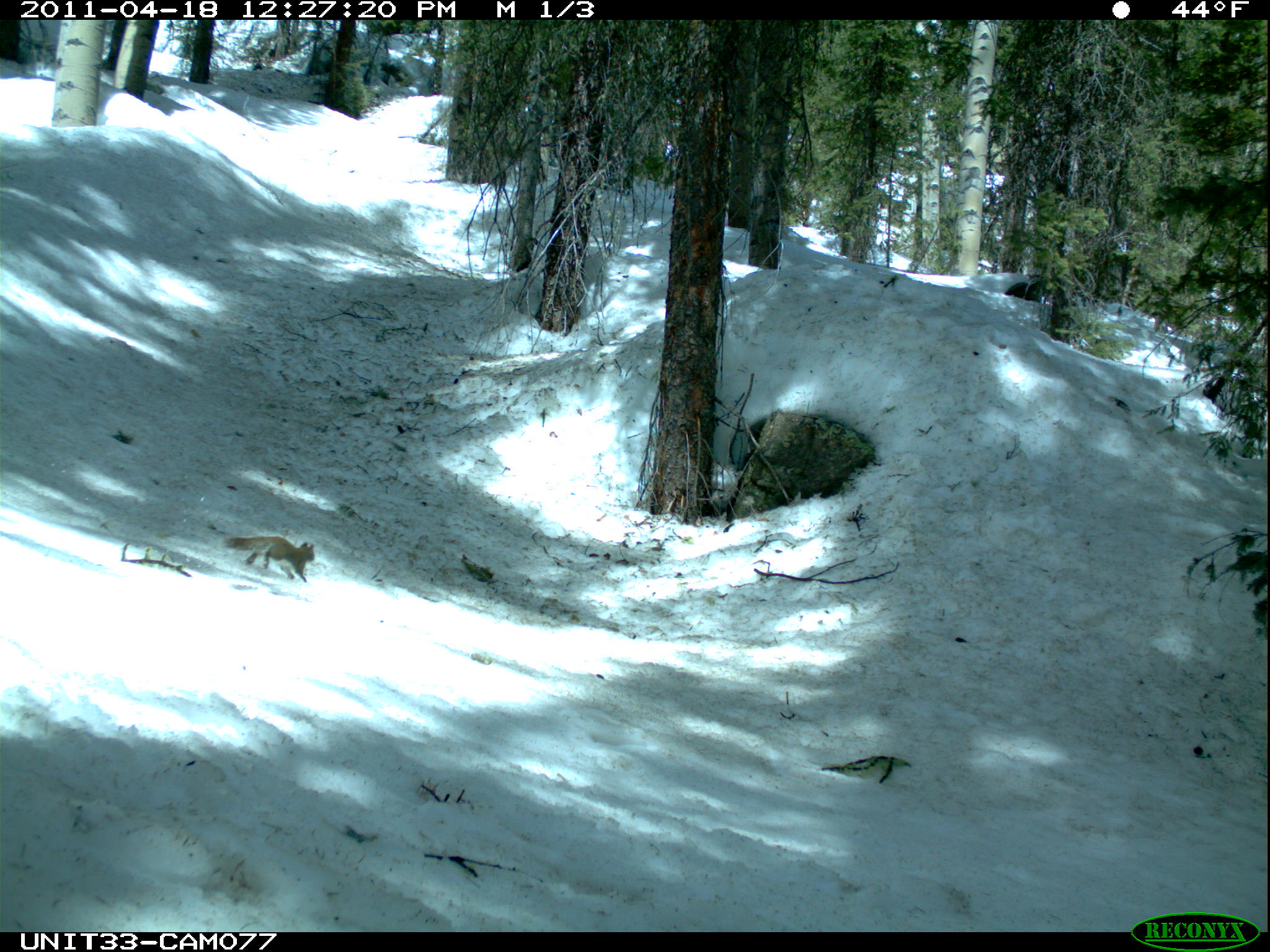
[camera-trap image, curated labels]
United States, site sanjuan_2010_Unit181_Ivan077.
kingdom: Animalia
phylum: Chordata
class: Mammalia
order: Rodentia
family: Sciuridae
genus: Tamiasciurus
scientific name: Tamiasciurus hudsonicus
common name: american red squirrel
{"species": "Tamiasciurus hudsonicus (american red squirrel)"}